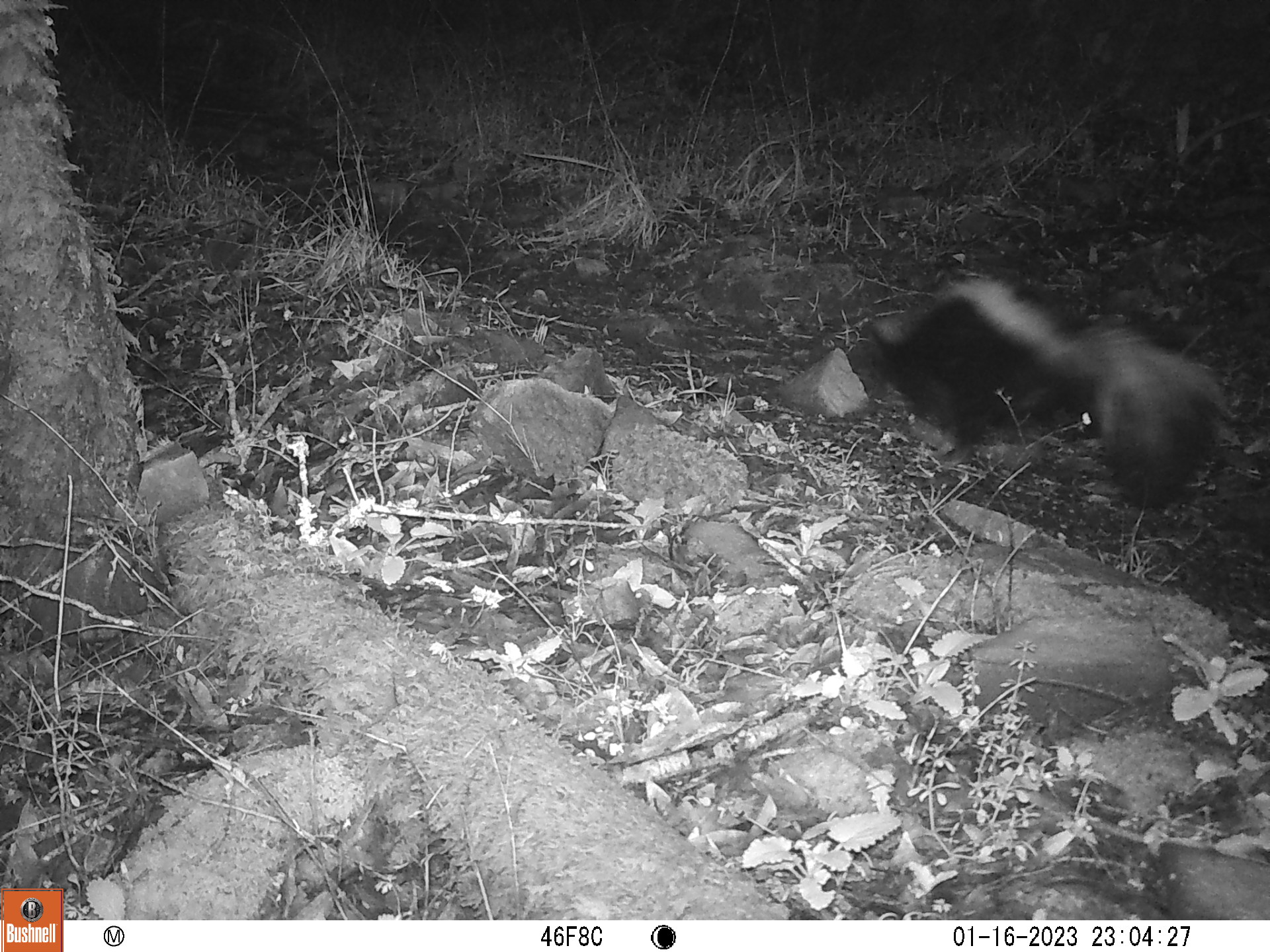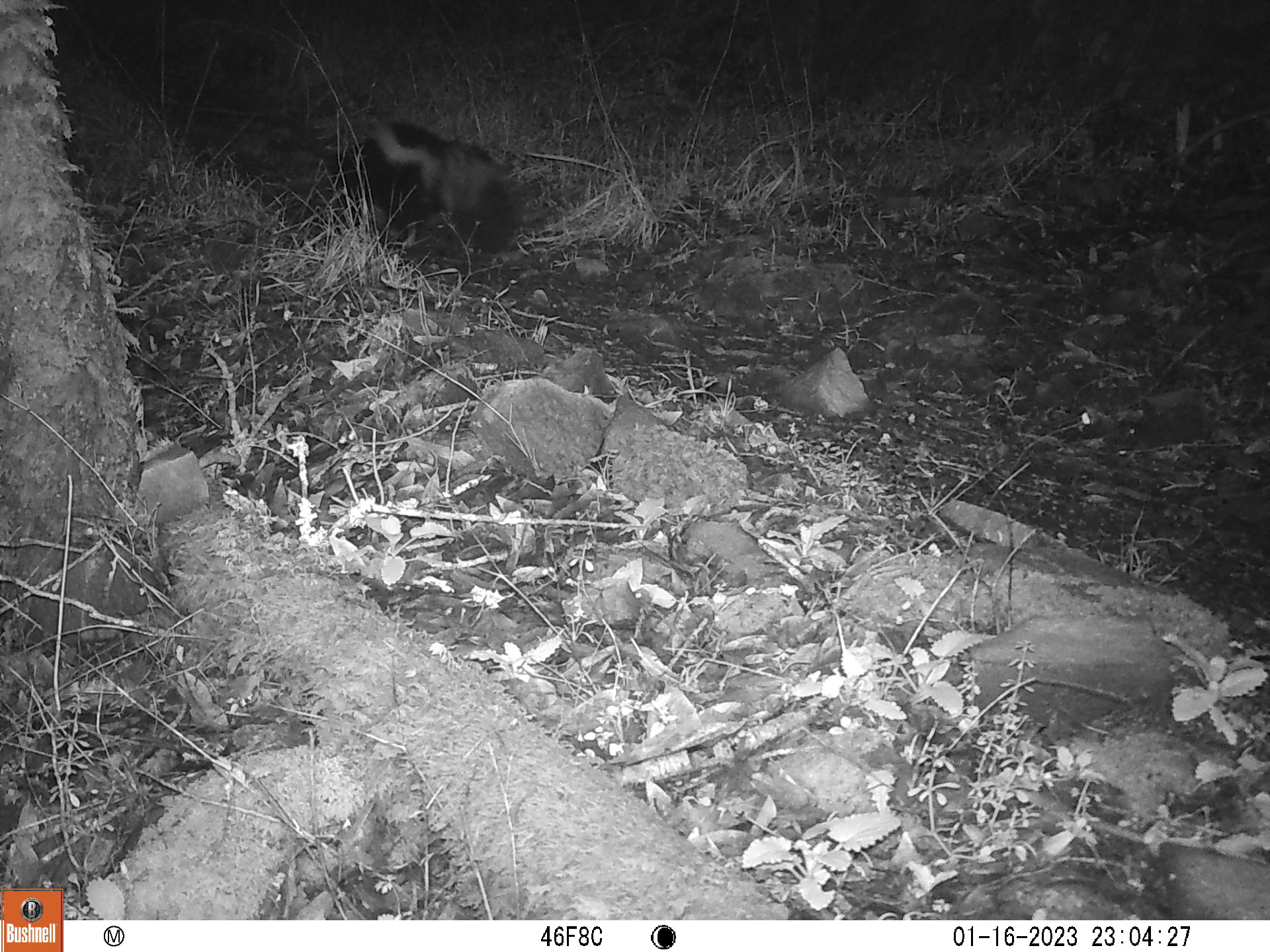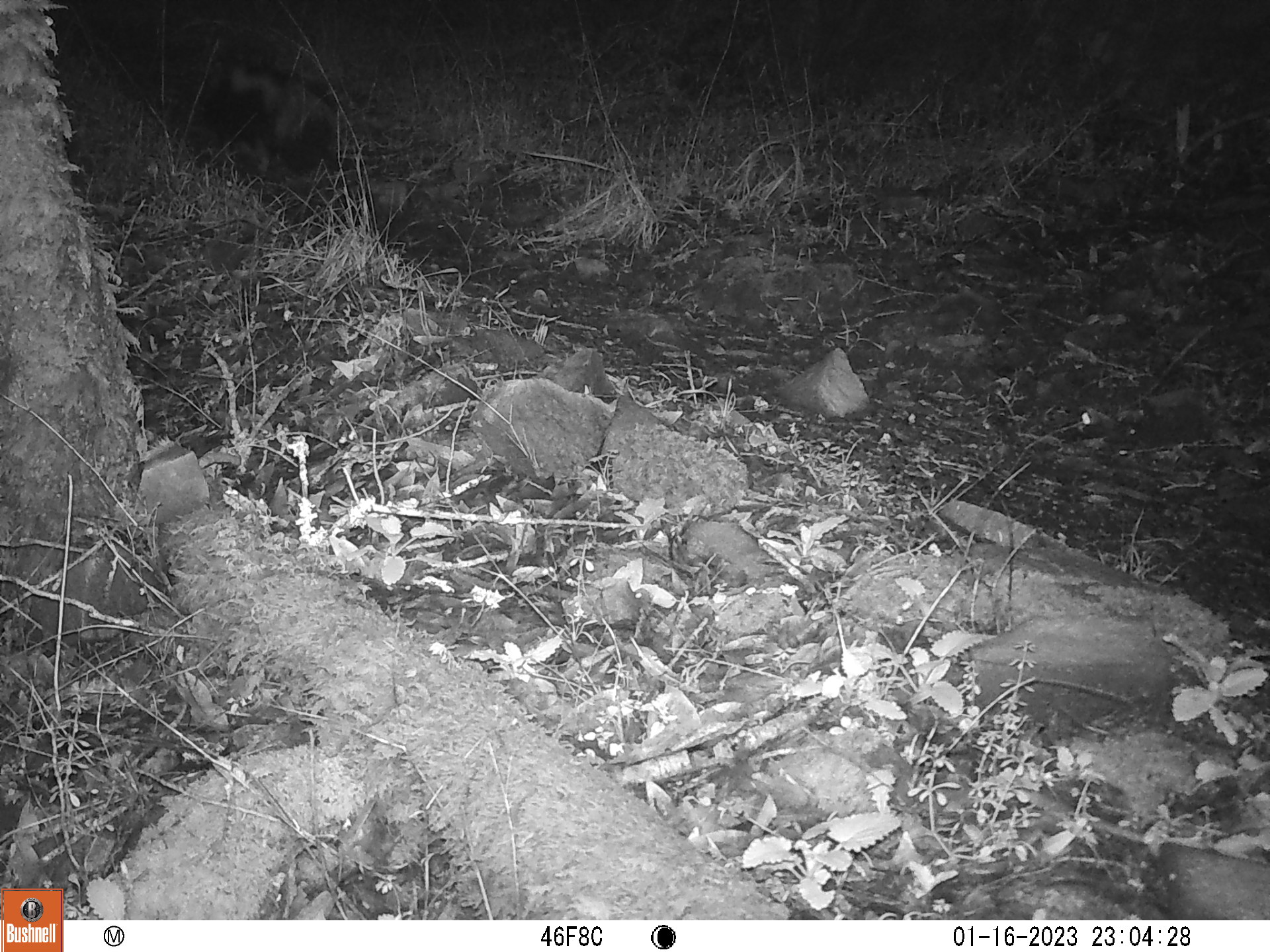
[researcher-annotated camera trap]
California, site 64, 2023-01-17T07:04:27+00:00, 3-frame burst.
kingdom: Animalia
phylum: Chordata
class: Mammalia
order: Carnivora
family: Mephitidae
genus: Mephitis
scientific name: Mephitis mephitis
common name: striped skunk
Striped skunk (Mephitis mephitis).